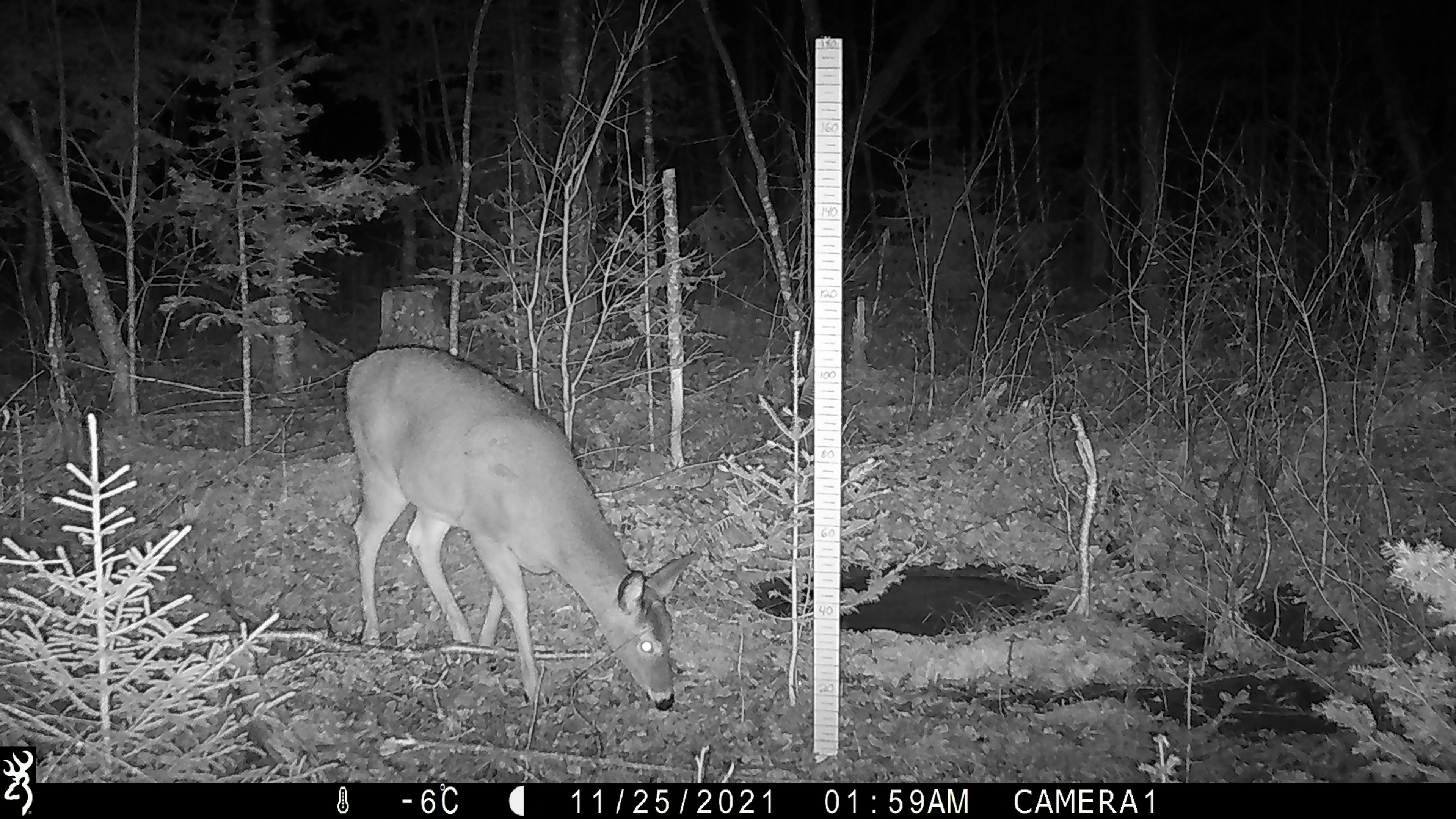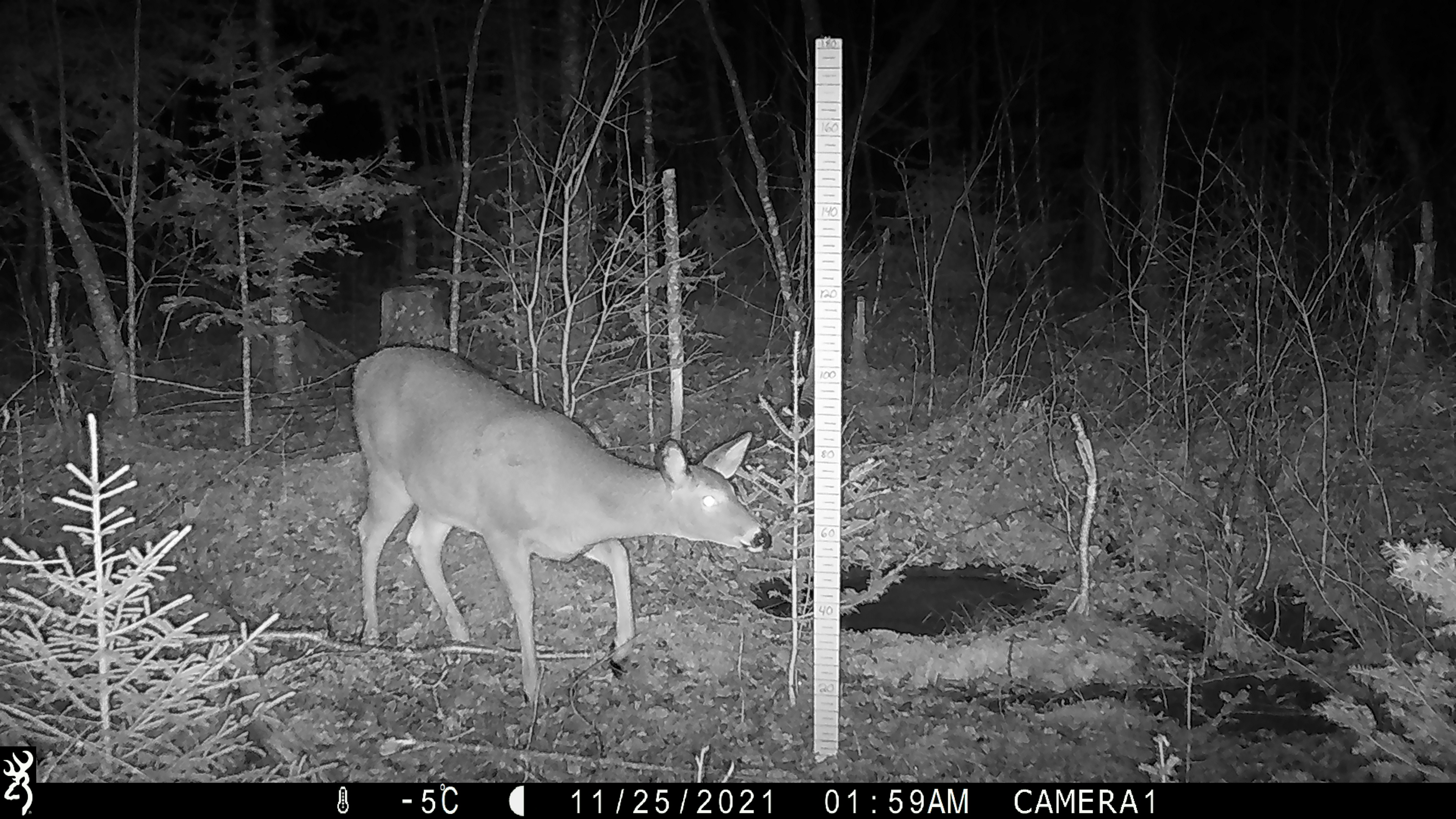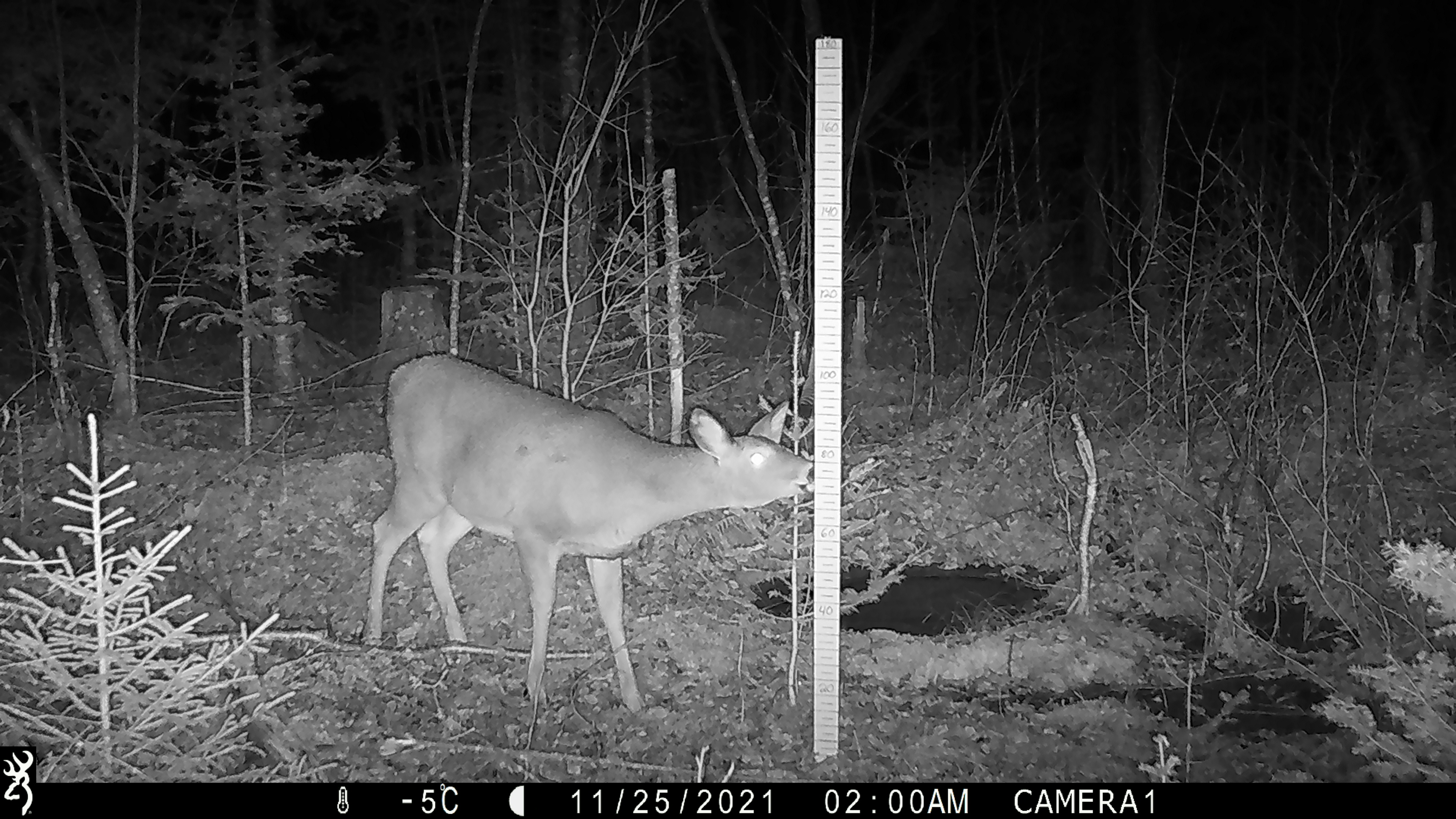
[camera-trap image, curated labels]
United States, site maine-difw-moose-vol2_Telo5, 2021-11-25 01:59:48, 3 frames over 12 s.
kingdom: Animalia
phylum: Chordata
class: Mammalia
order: Artiodactyla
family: Cervidae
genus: Odocoileus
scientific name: Odocoileus virginianus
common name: white-tailed deer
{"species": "white-tailed deer (Odocoileus virginianus)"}